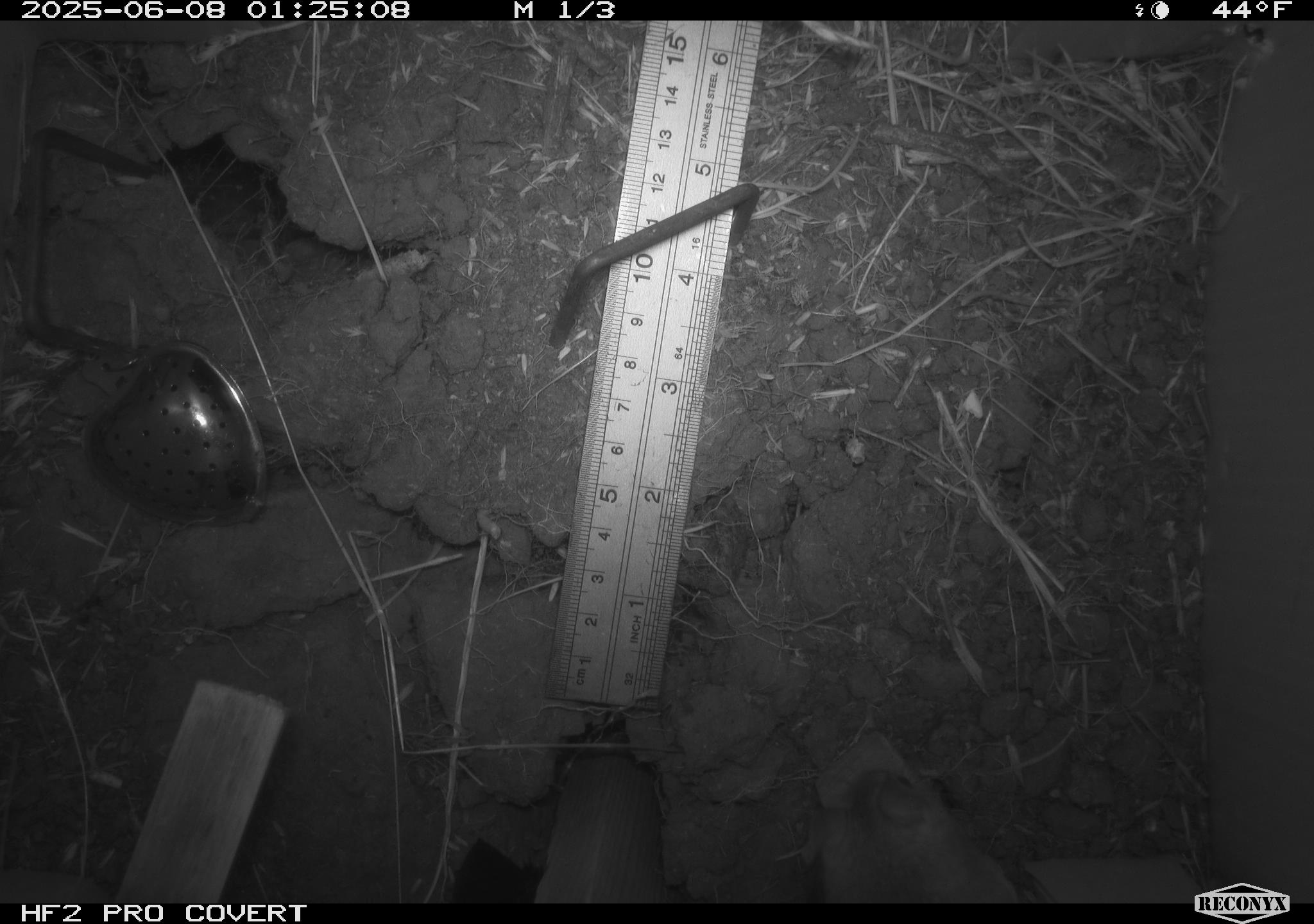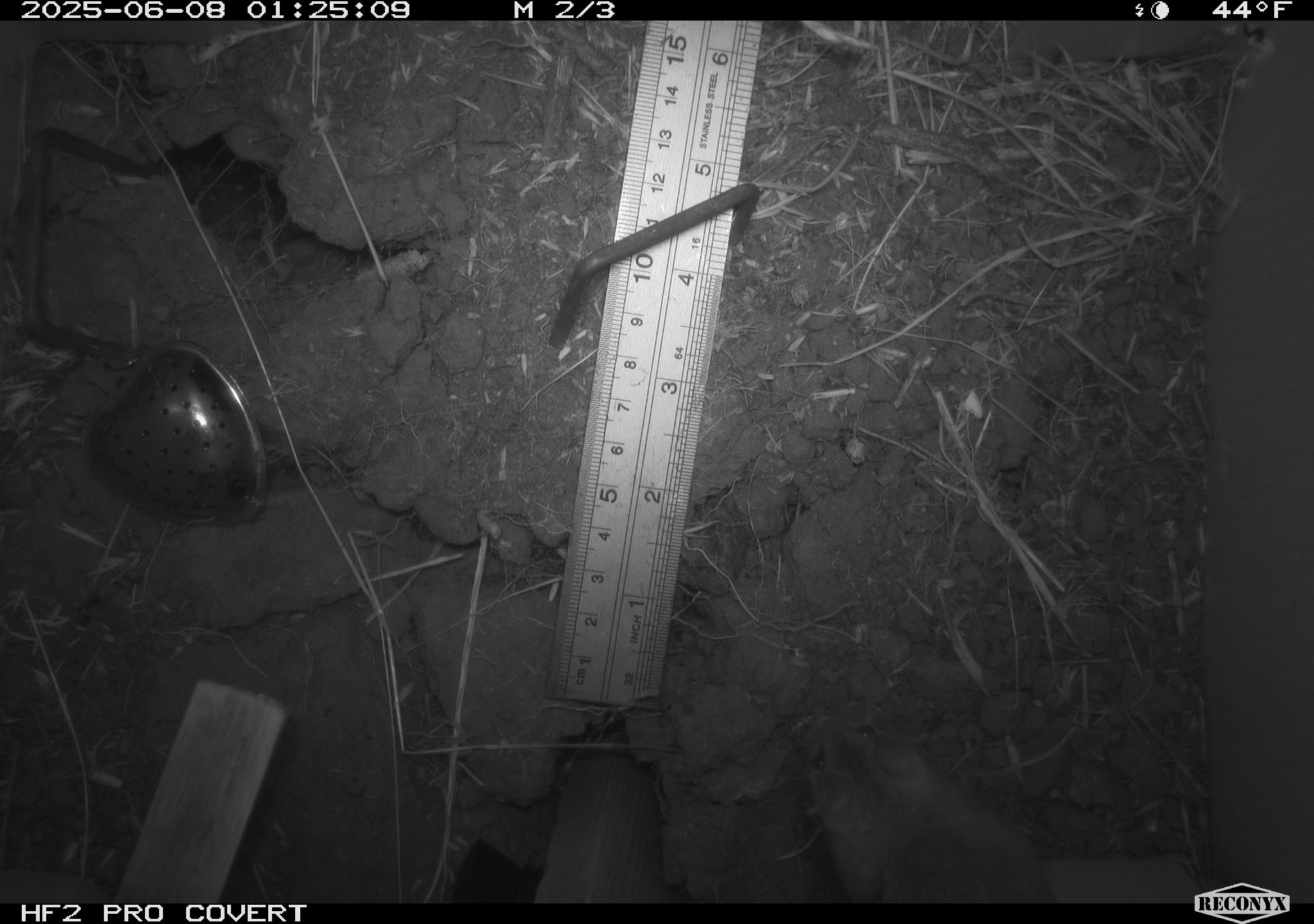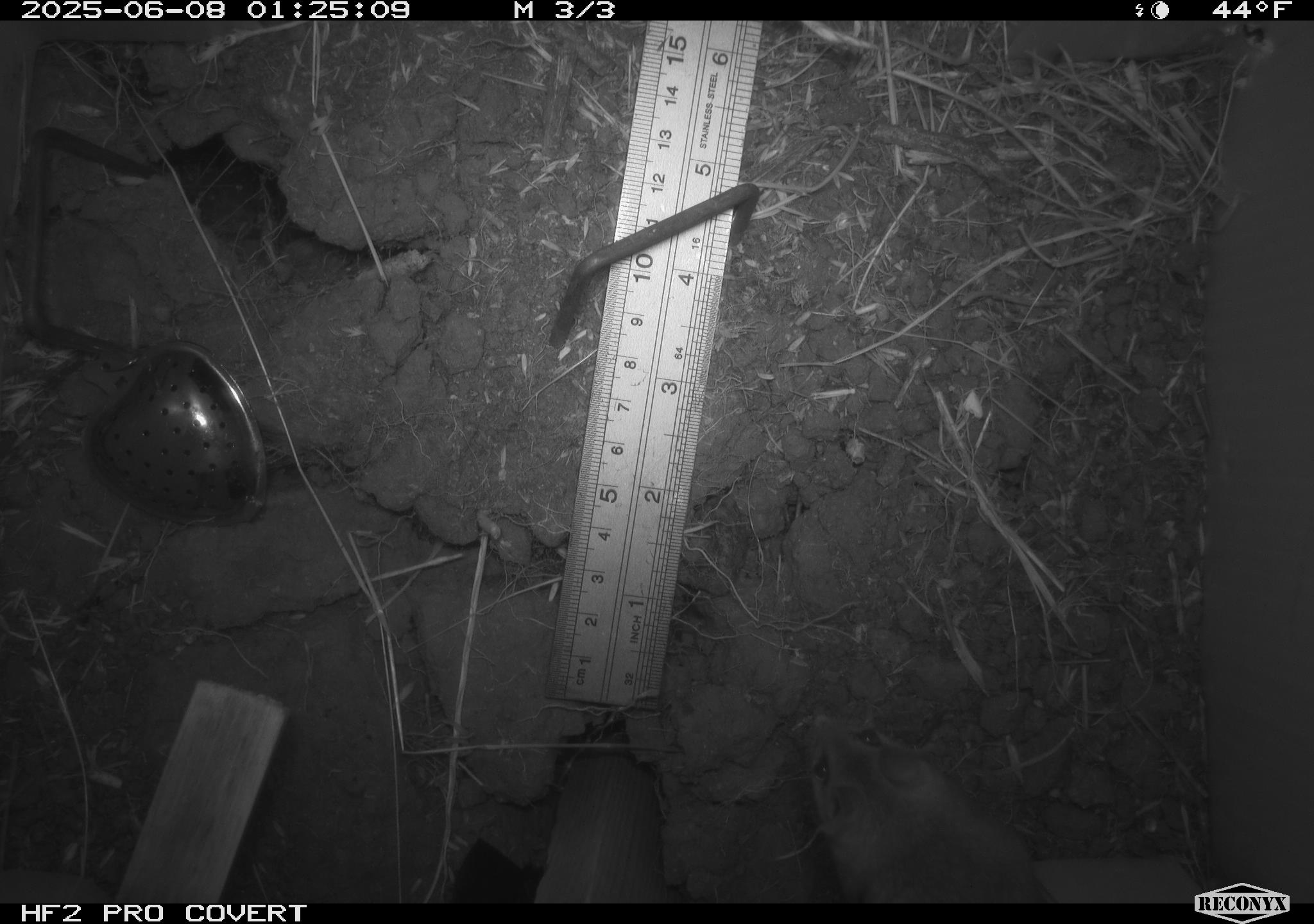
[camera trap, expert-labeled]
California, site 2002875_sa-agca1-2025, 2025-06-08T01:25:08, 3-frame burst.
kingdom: Animalia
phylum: Chordata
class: Mammalia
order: Rodentia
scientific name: Rodentia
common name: mouse species